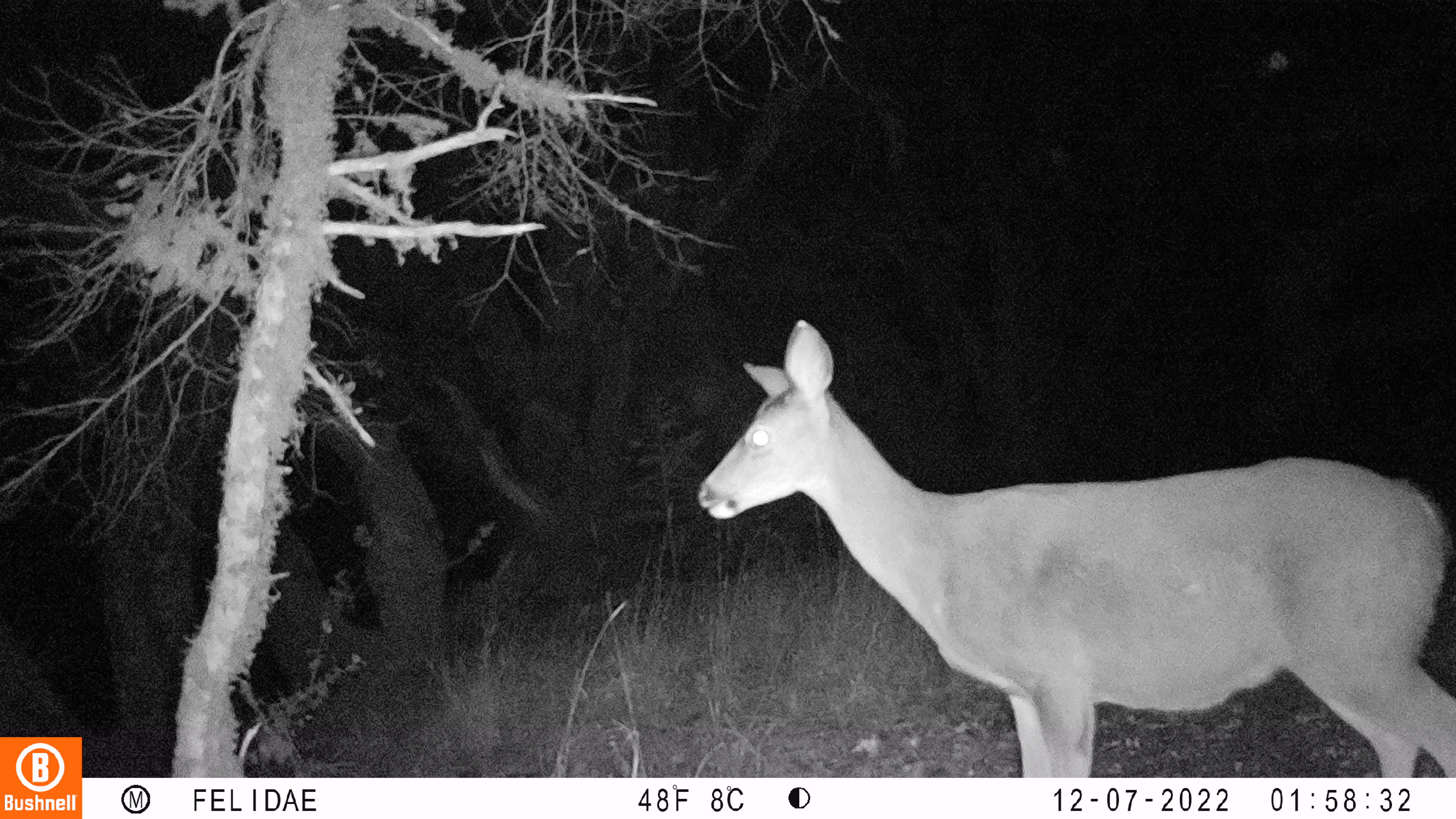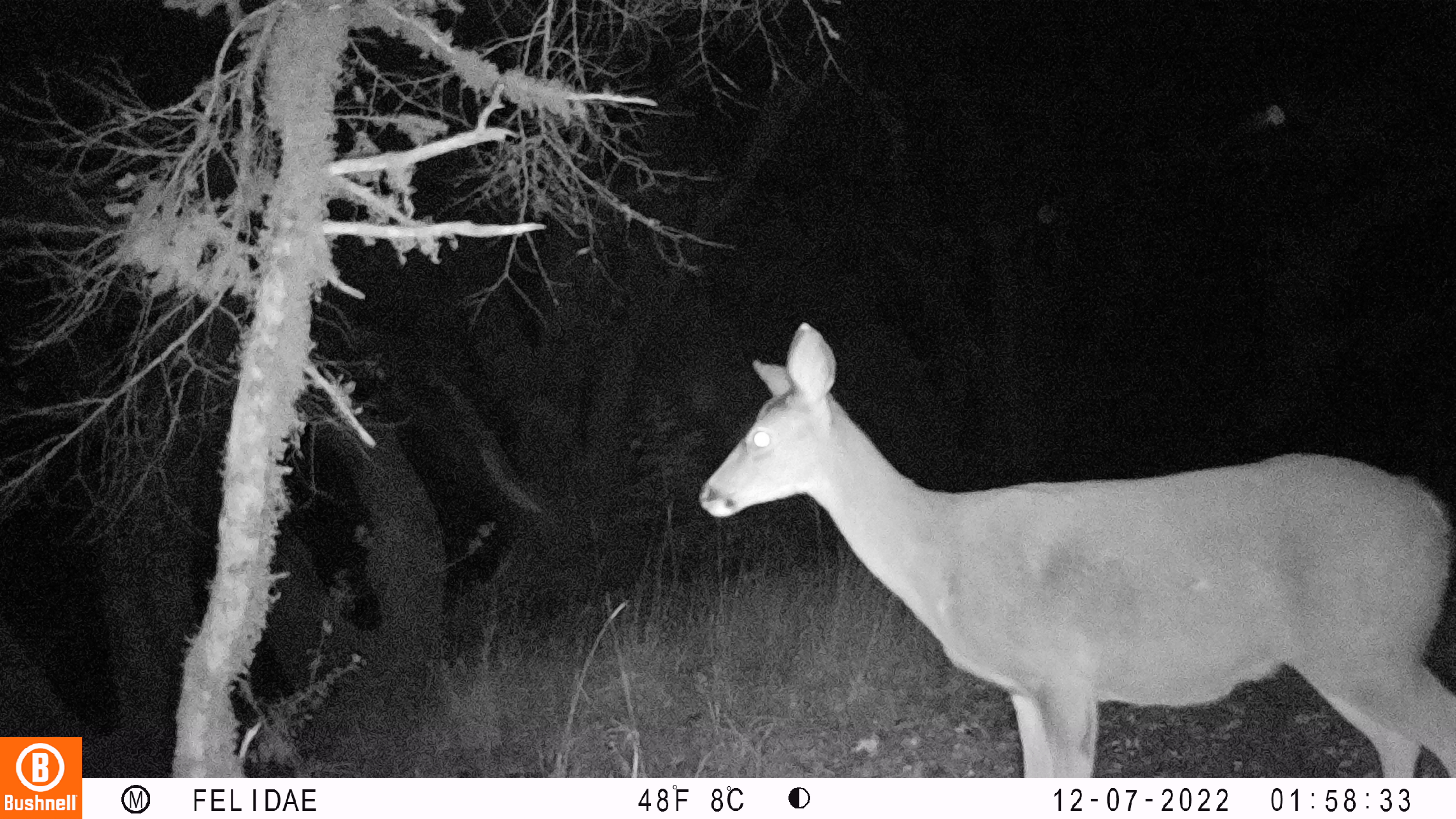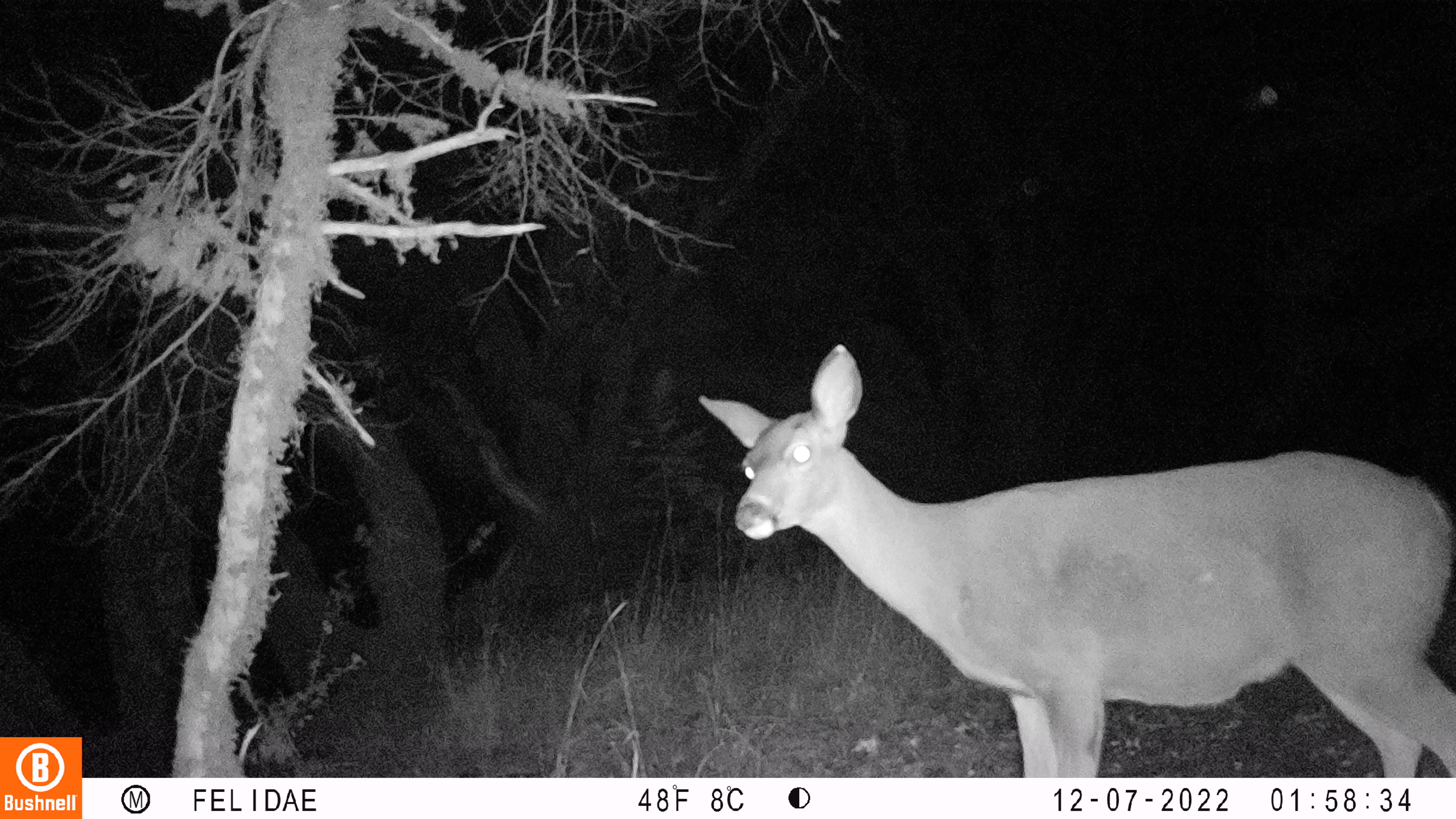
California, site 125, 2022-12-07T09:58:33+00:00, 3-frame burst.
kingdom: Animalia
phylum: Chordata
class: Mammalia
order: Artiodactyla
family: Cervidae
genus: Odocoileus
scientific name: Odocoileus hemionus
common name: mule deer